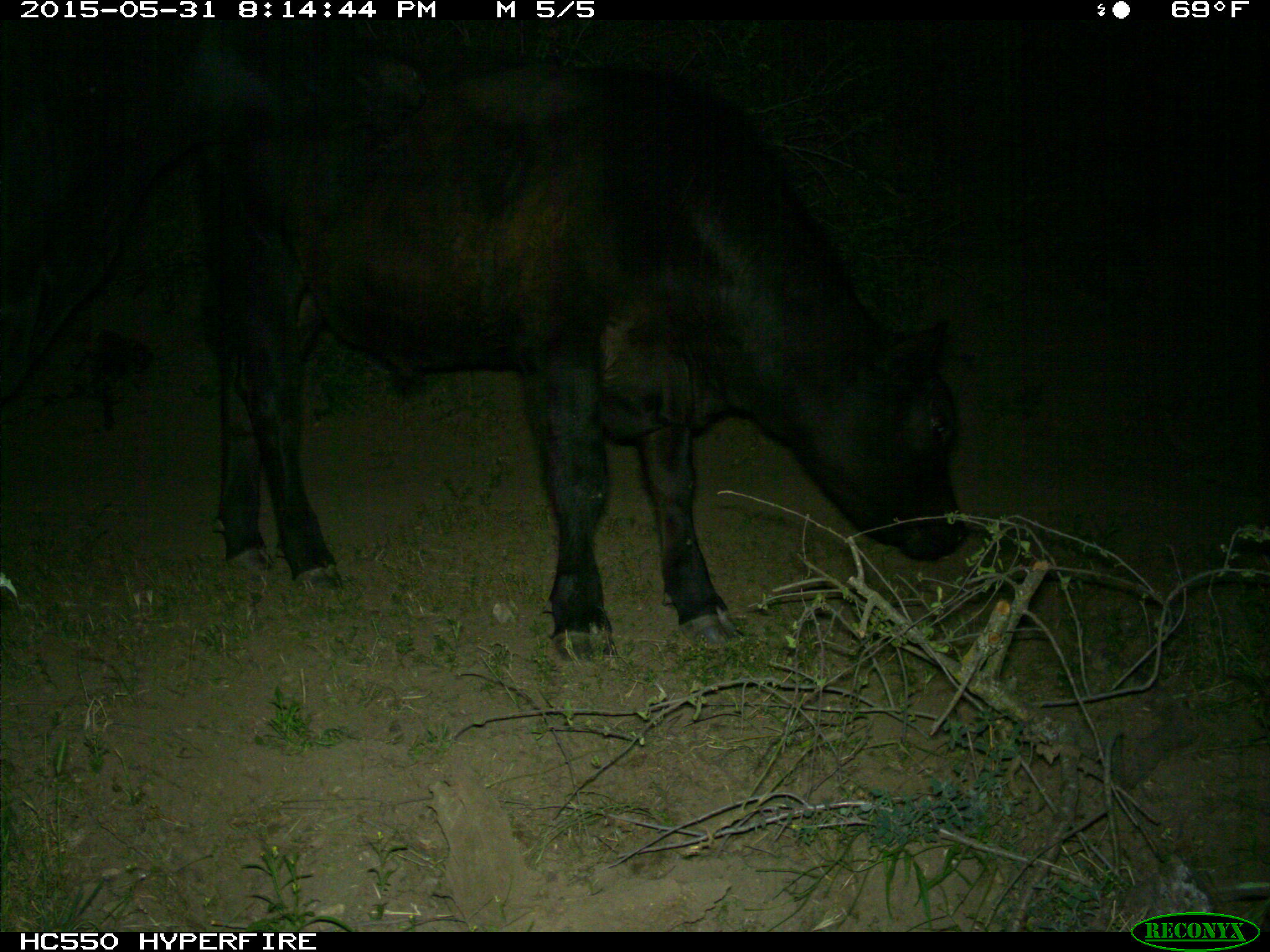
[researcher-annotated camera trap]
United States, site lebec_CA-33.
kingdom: Animalia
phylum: Chordata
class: Mammalia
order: Artiodactyla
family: Bovidae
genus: Bos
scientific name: Bos taurus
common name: domestic cow